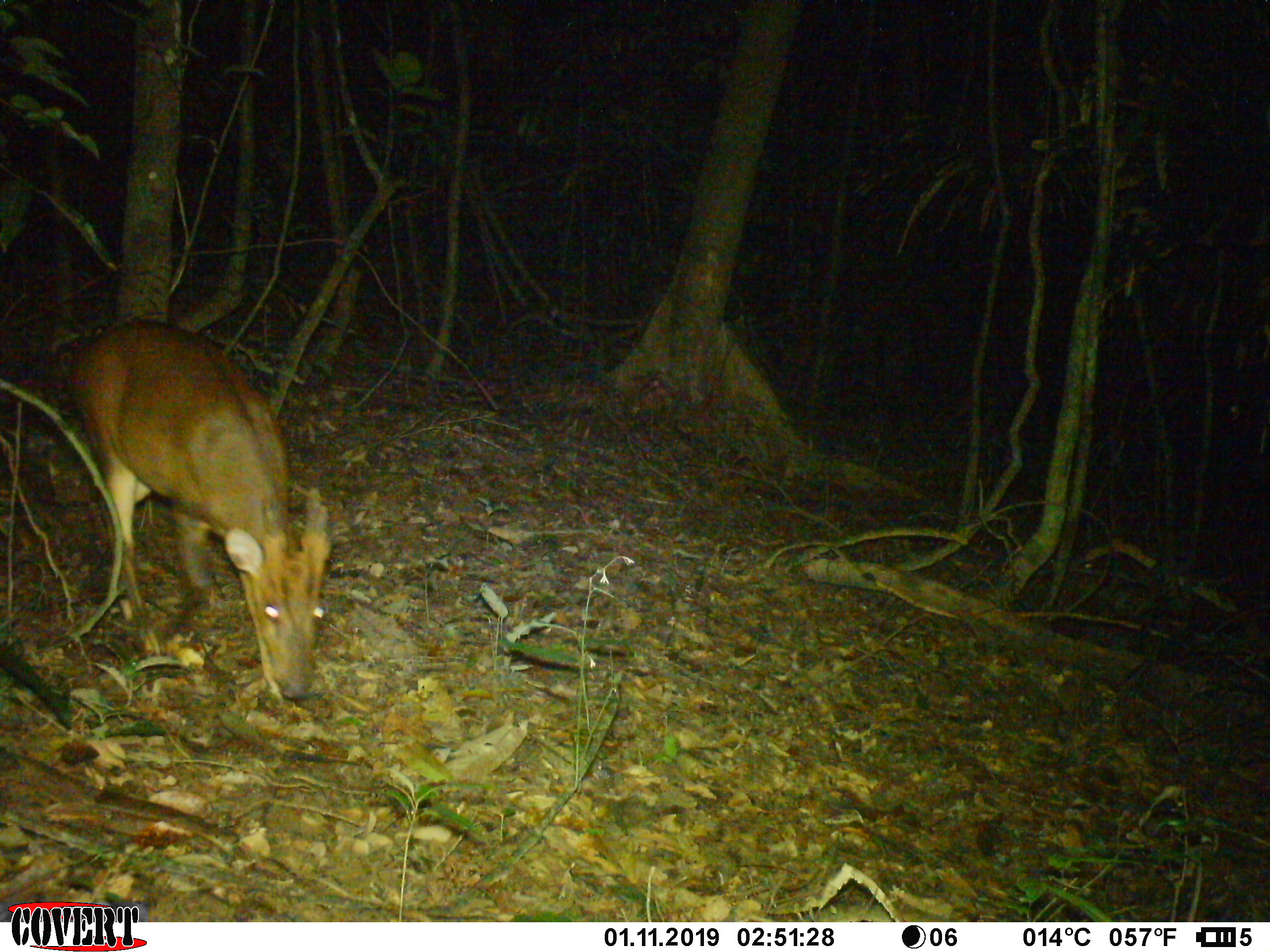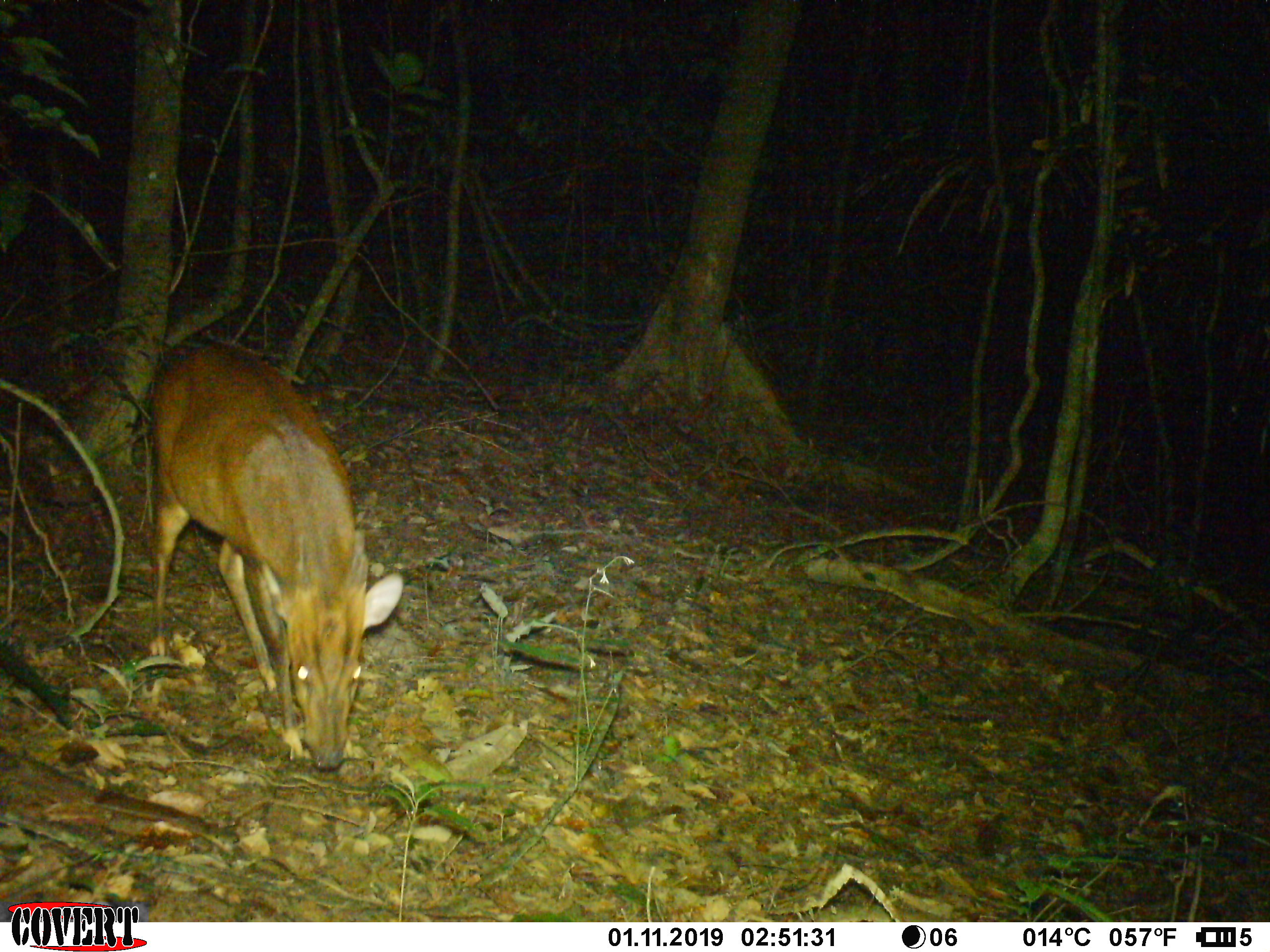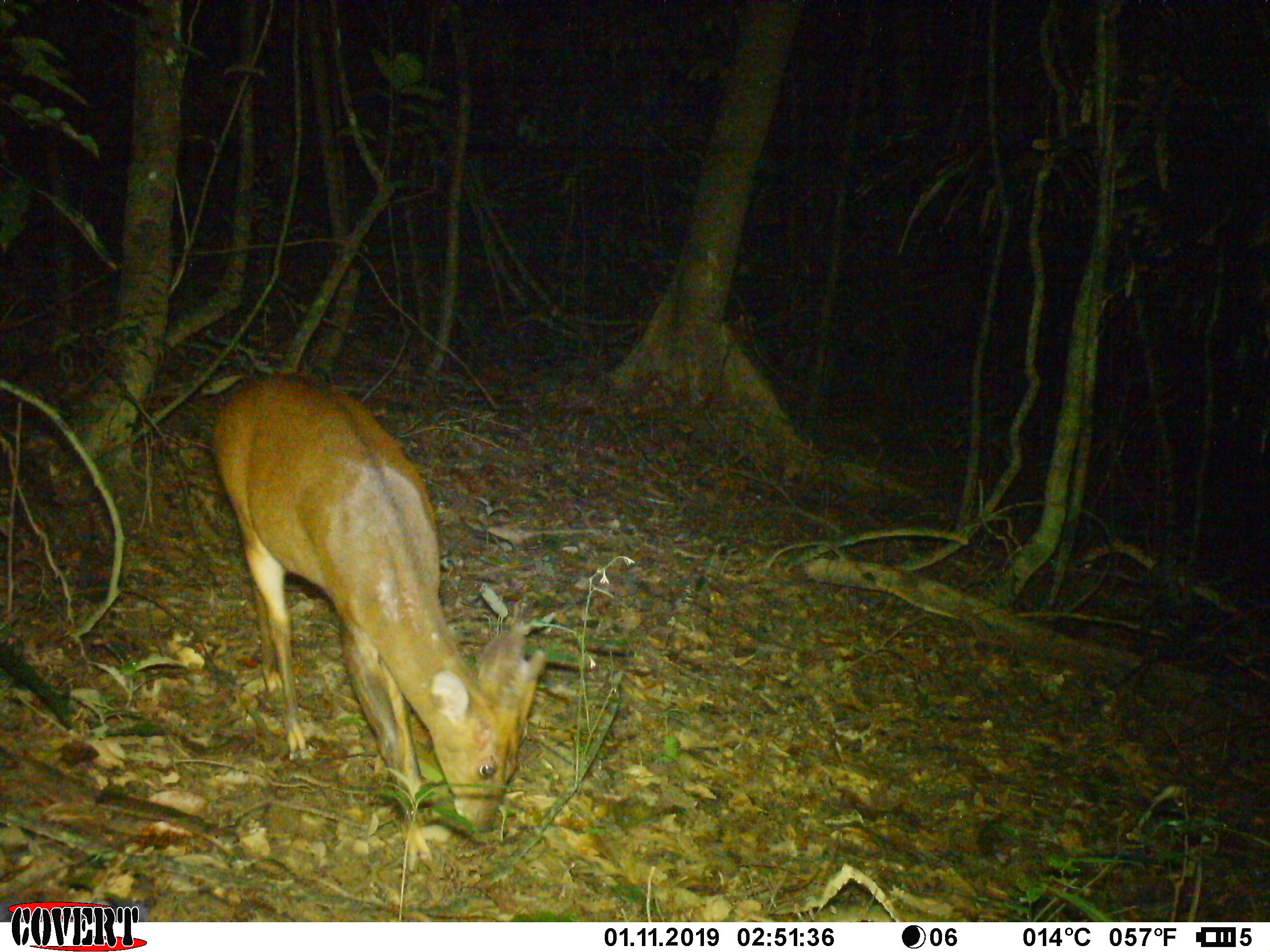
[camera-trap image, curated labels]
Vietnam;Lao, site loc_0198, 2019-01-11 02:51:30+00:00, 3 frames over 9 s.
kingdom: Animalia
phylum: Chordata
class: Mammalia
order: Artiodactyla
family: Cervidae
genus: Muntiacus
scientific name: Muntiacus vuquangensis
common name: large-antlered muntjac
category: large antlered muntjac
Large antlered muntjac (large-antlered muntjac) (Muntiacus vuquangensis). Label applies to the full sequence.